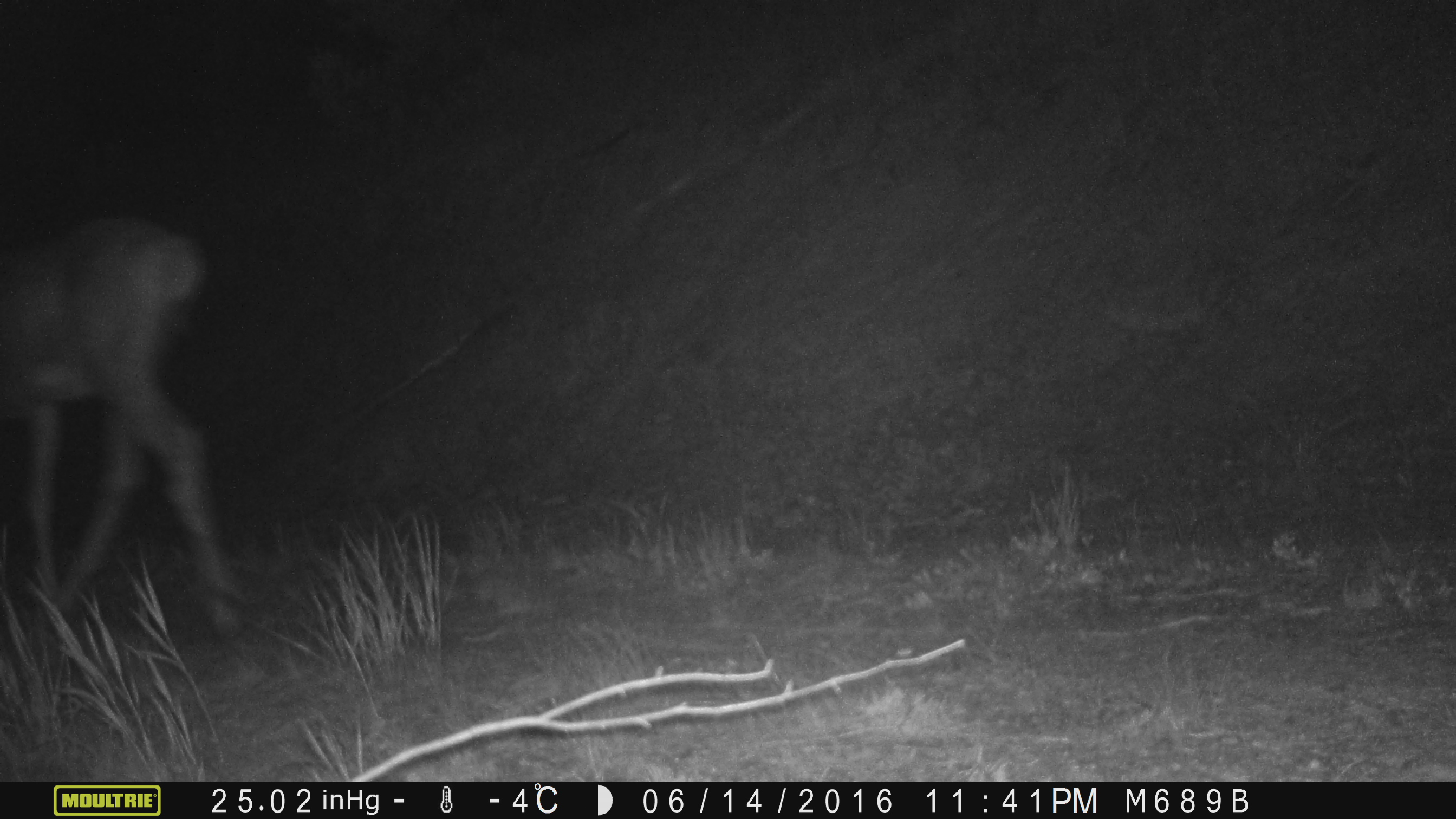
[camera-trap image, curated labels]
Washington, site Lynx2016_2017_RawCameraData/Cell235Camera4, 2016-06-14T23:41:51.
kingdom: Animalia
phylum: Chordata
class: Mammalia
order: Artiodactyla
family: Cervidae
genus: Odocoileus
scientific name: Odocoileus hemionus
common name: mule deer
Odocoileus hemionus (mule deer). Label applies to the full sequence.